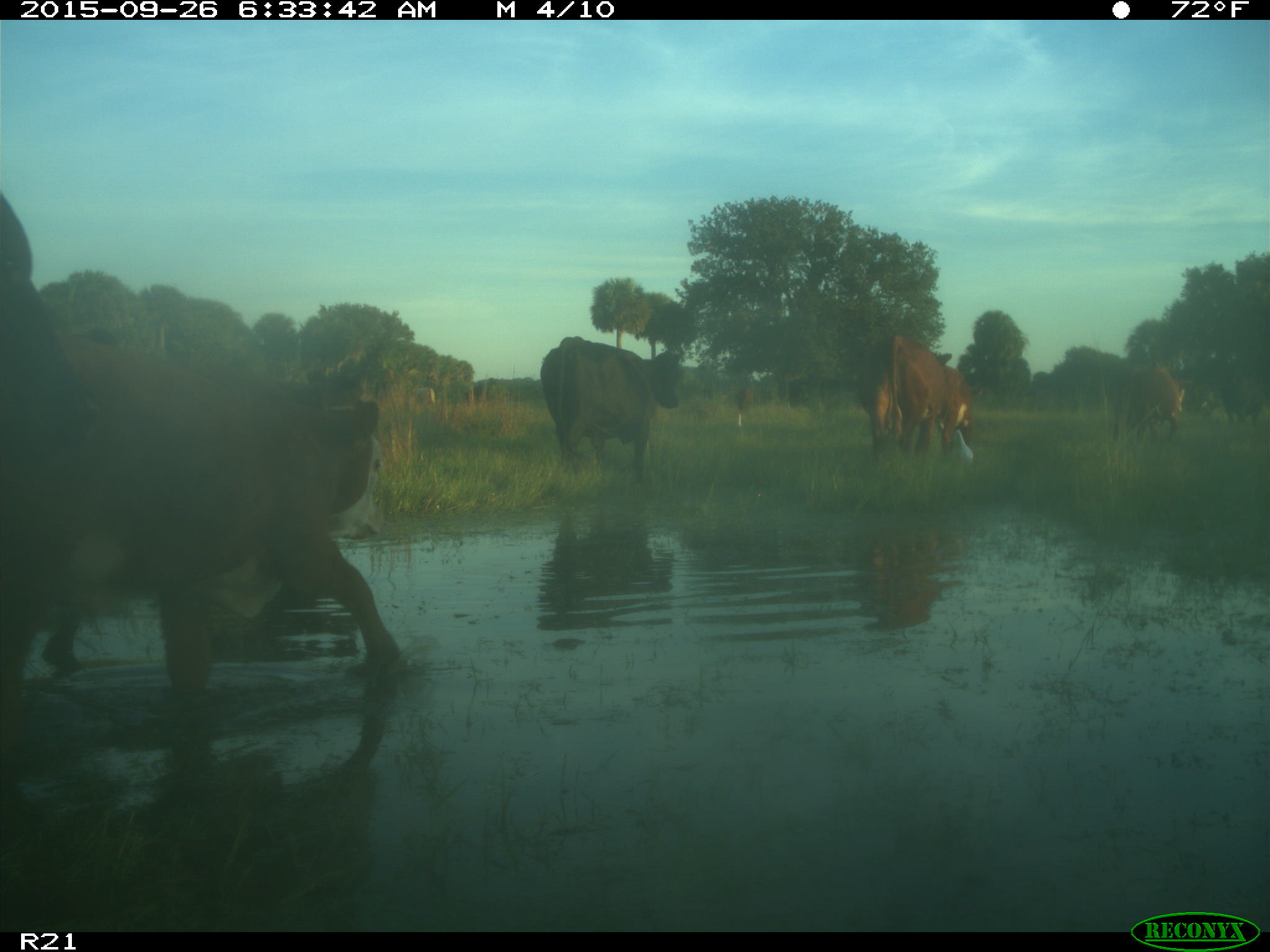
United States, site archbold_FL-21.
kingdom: Animalia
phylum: Chordata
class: Mammalia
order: Artiodactyla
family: Bovidae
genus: Bos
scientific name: Bos taurus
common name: domestic cow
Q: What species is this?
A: Bos taurus (domestic cow).